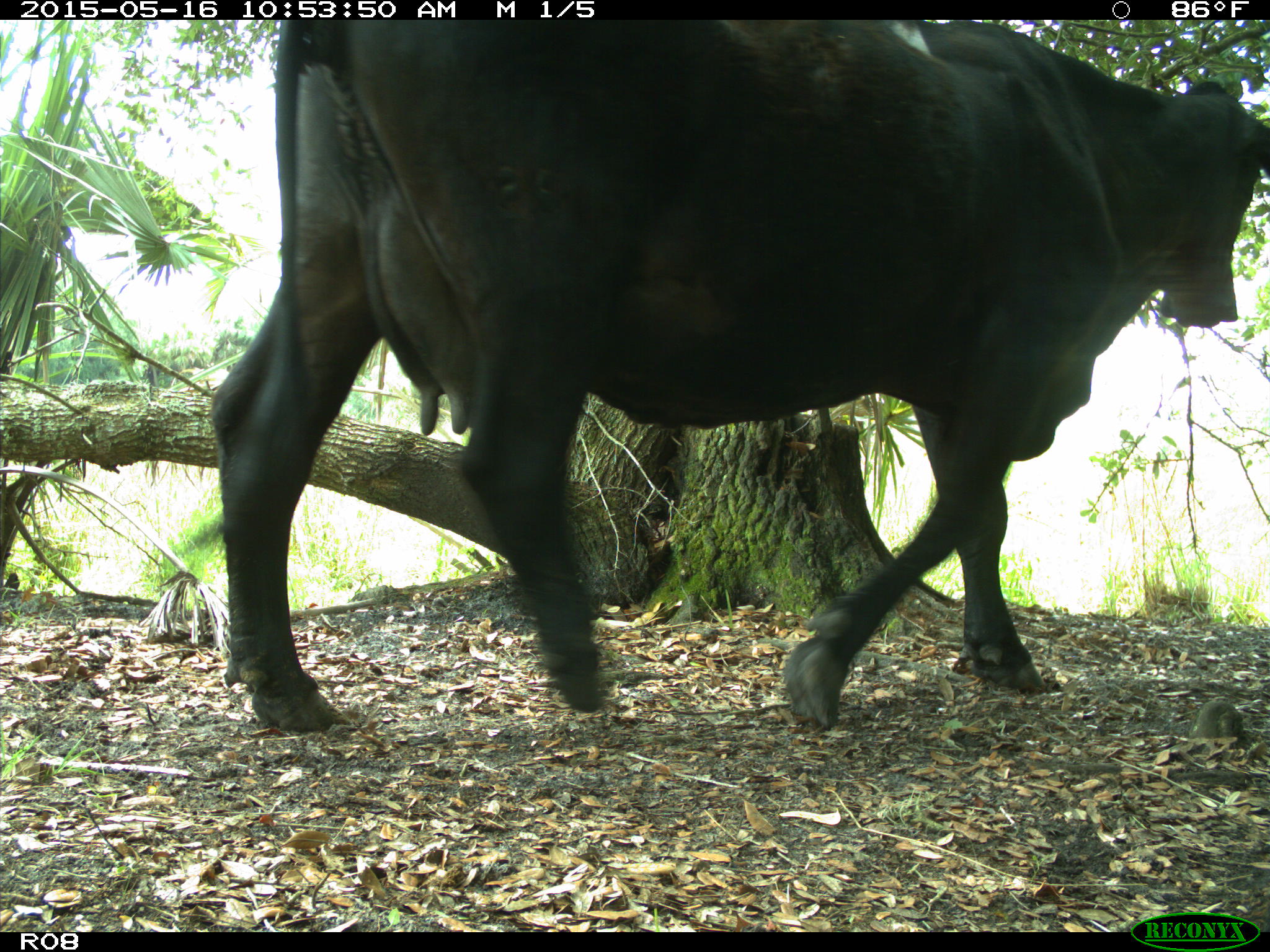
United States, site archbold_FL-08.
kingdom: Animalia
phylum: Chordata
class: Mammalia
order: Artiodactyla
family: Bovidae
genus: Bos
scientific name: Bos taurus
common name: domestic cow